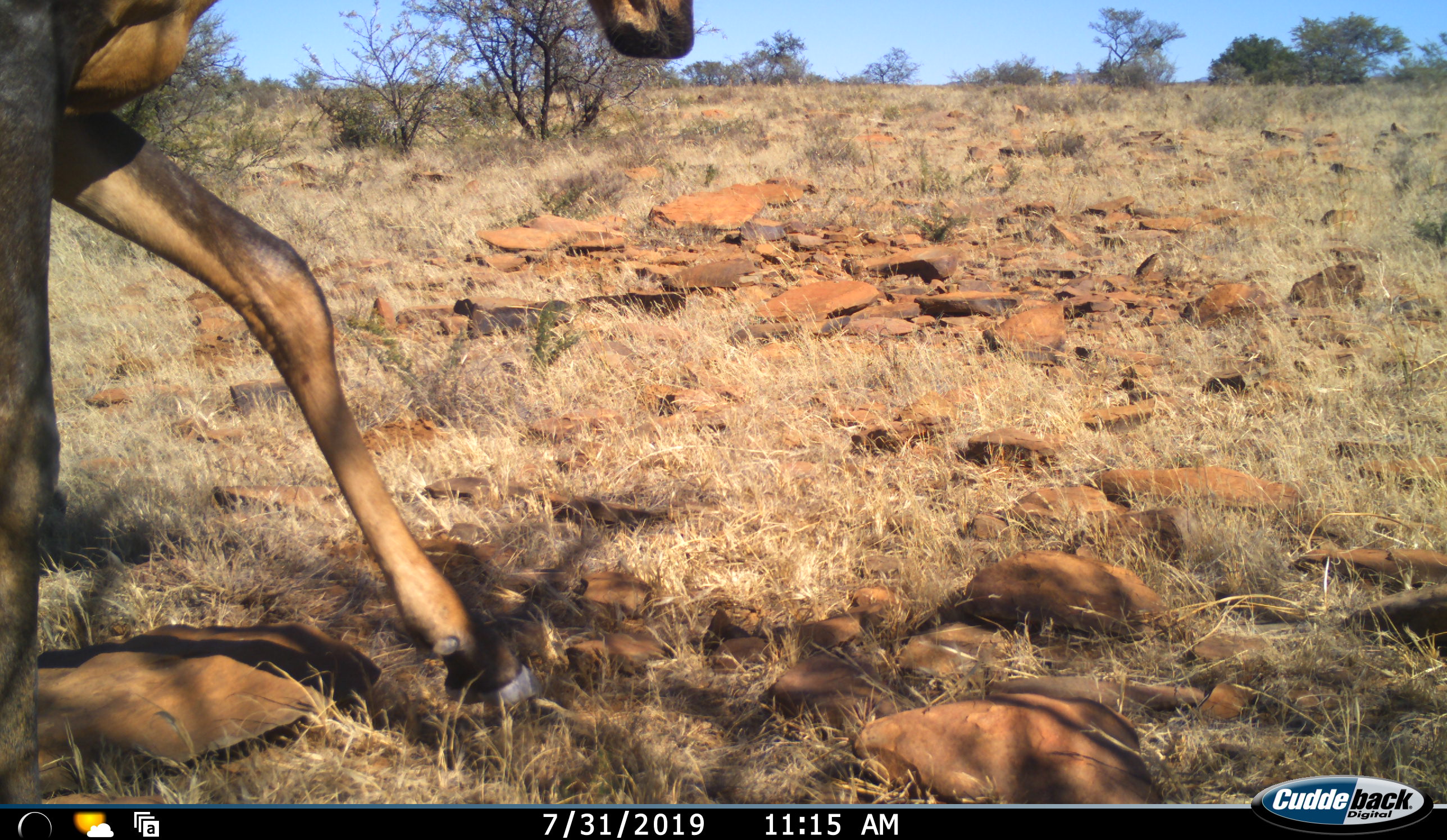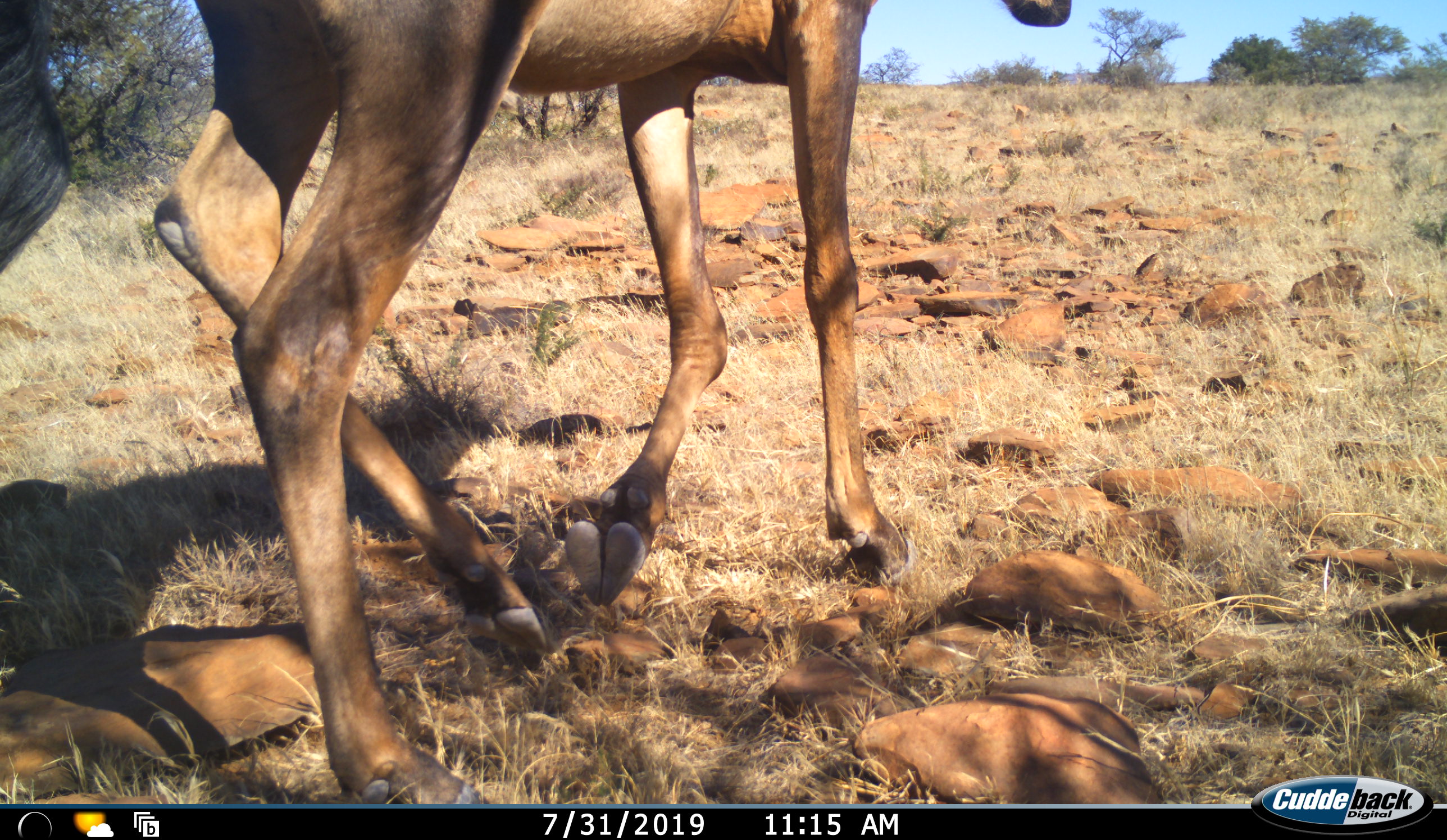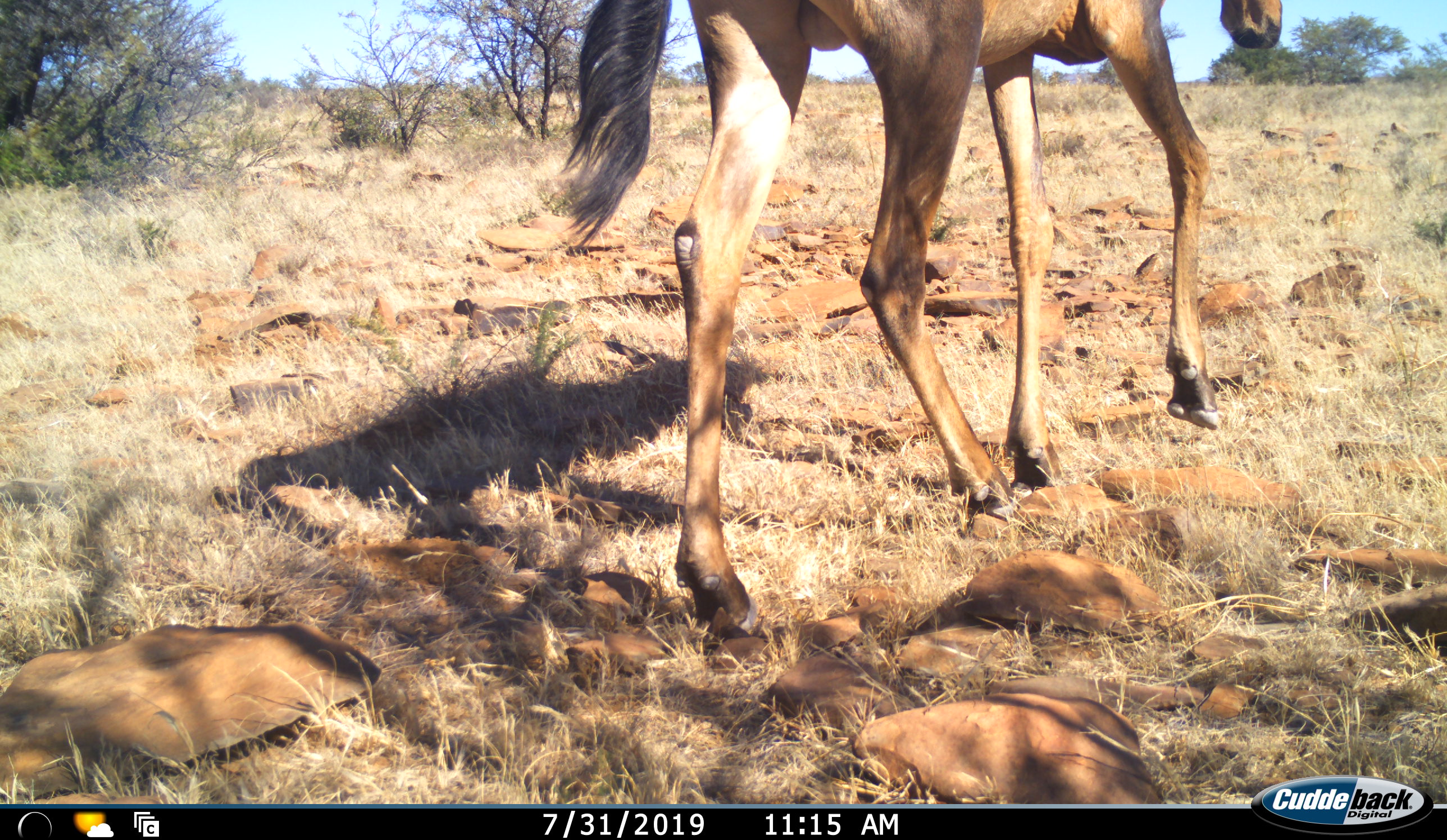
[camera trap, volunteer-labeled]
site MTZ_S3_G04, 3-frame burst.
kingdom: Animalia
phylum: Chordata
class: Mammalia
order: Artiodactyla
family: Bovidae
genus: Tragelaphus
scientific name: Tragelaphus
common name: kudu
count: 1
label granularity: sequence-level